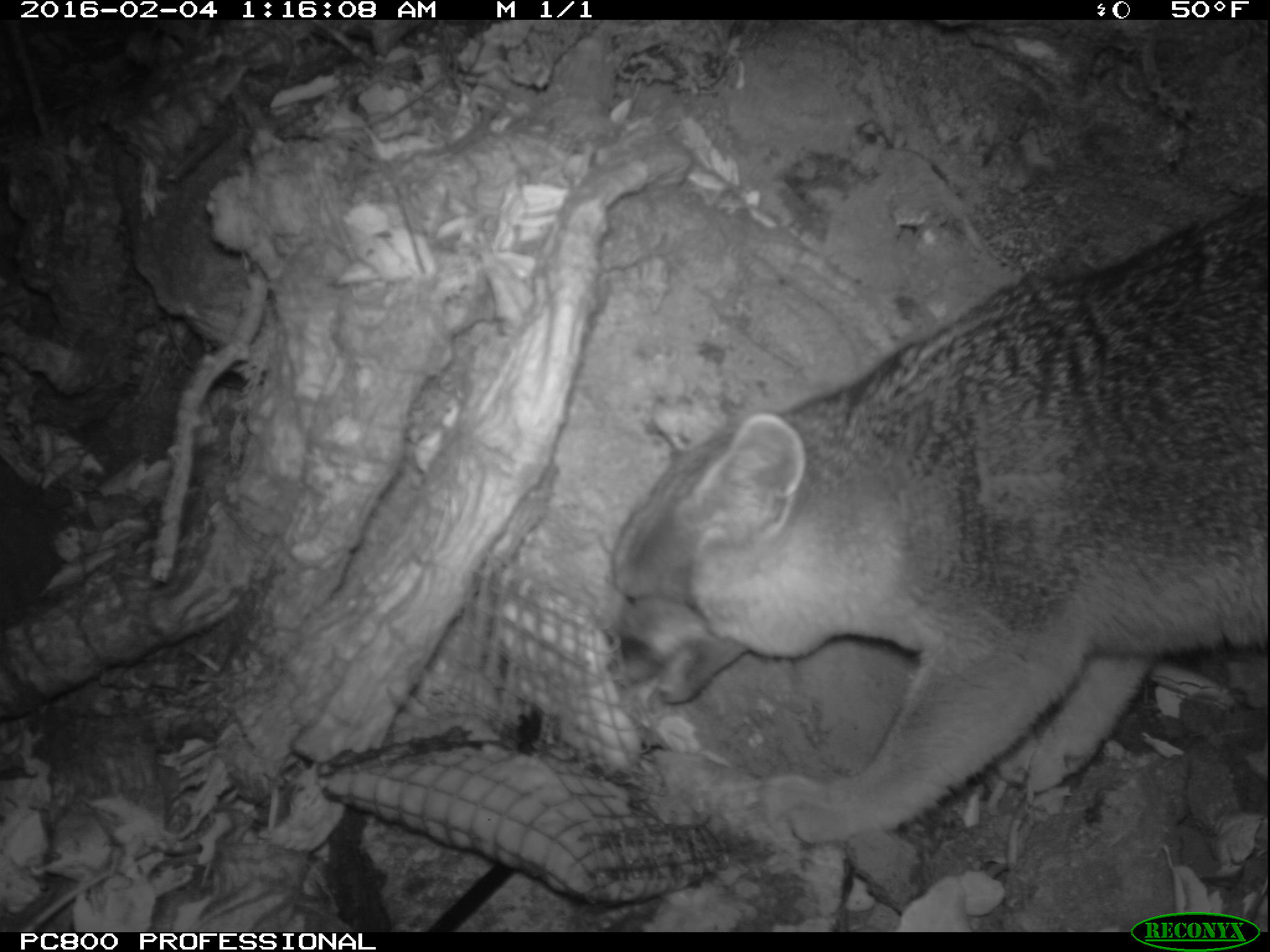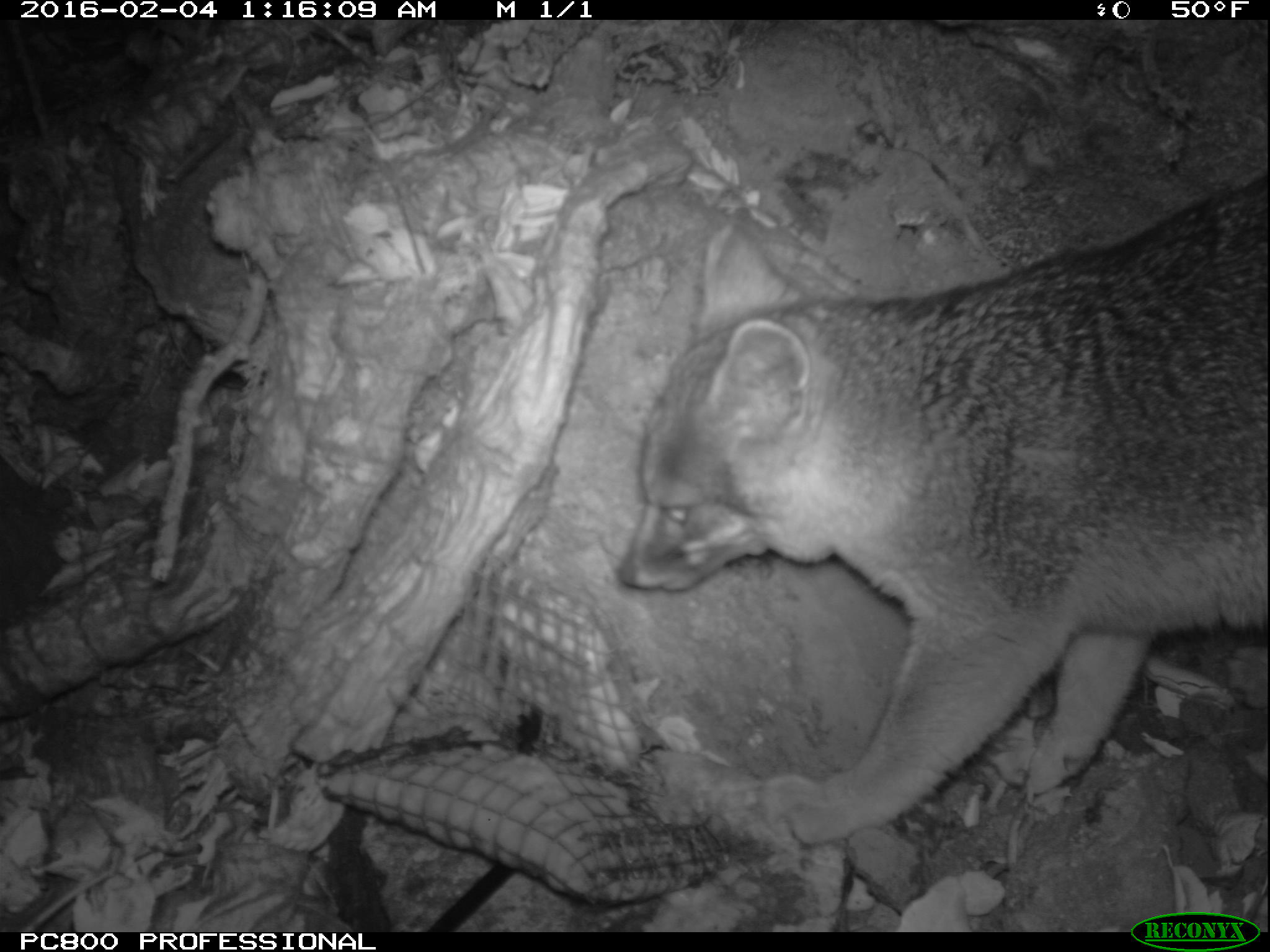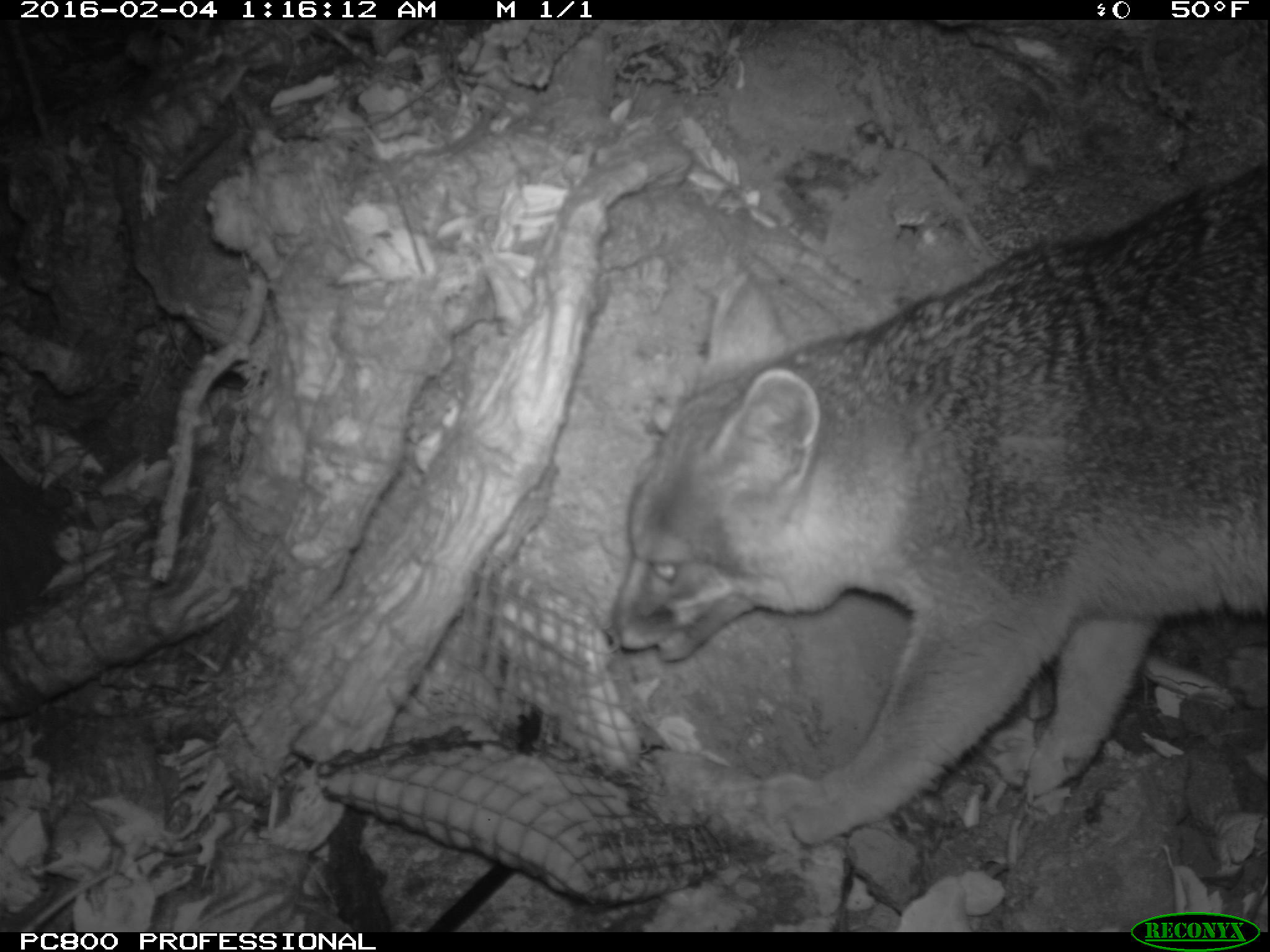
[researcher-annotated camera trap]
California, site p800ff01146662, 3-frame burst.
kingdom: Animalia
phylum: Chordata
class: Mammalia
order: Carnivora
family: Canidae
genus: Urocyon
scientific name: Urocyon littoralis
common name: island fox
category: fox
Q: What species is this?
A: Fox (island fox) (Urocyon littoralis).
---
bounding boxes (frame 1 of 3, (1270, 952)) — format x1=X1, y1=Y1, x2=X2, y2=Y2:
fox: x1=606, y1=192, x2=1269, y2=853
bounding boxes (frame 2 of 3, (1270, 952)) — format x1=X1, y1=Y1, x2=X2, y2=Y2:
fox: x1=619, y1=168, x2=1267, y2=844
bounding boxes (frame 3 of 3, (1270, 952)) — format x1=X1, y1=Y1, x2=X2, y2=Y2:
fox: x1=609, y1=168, x2=1269, y2=848